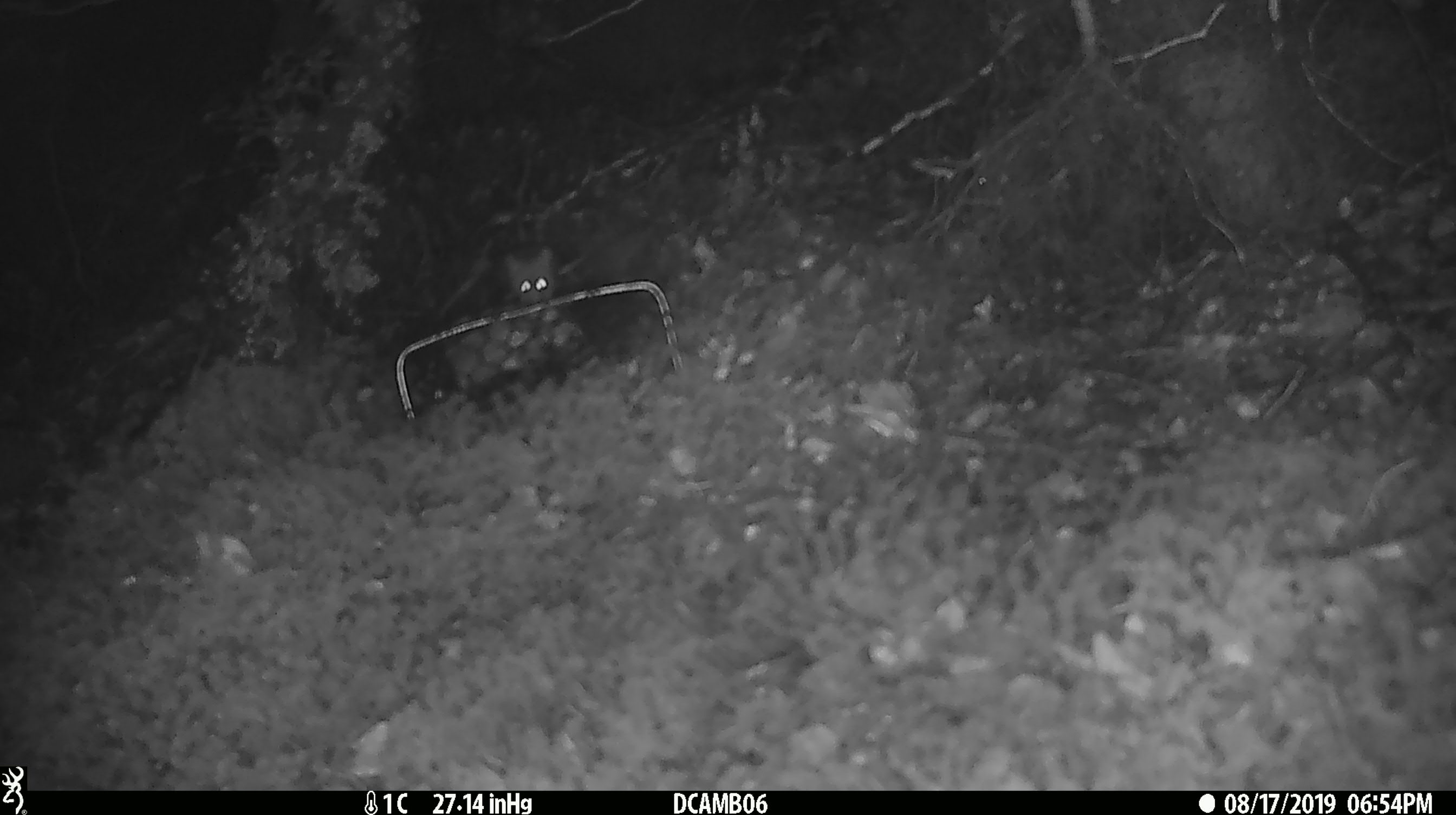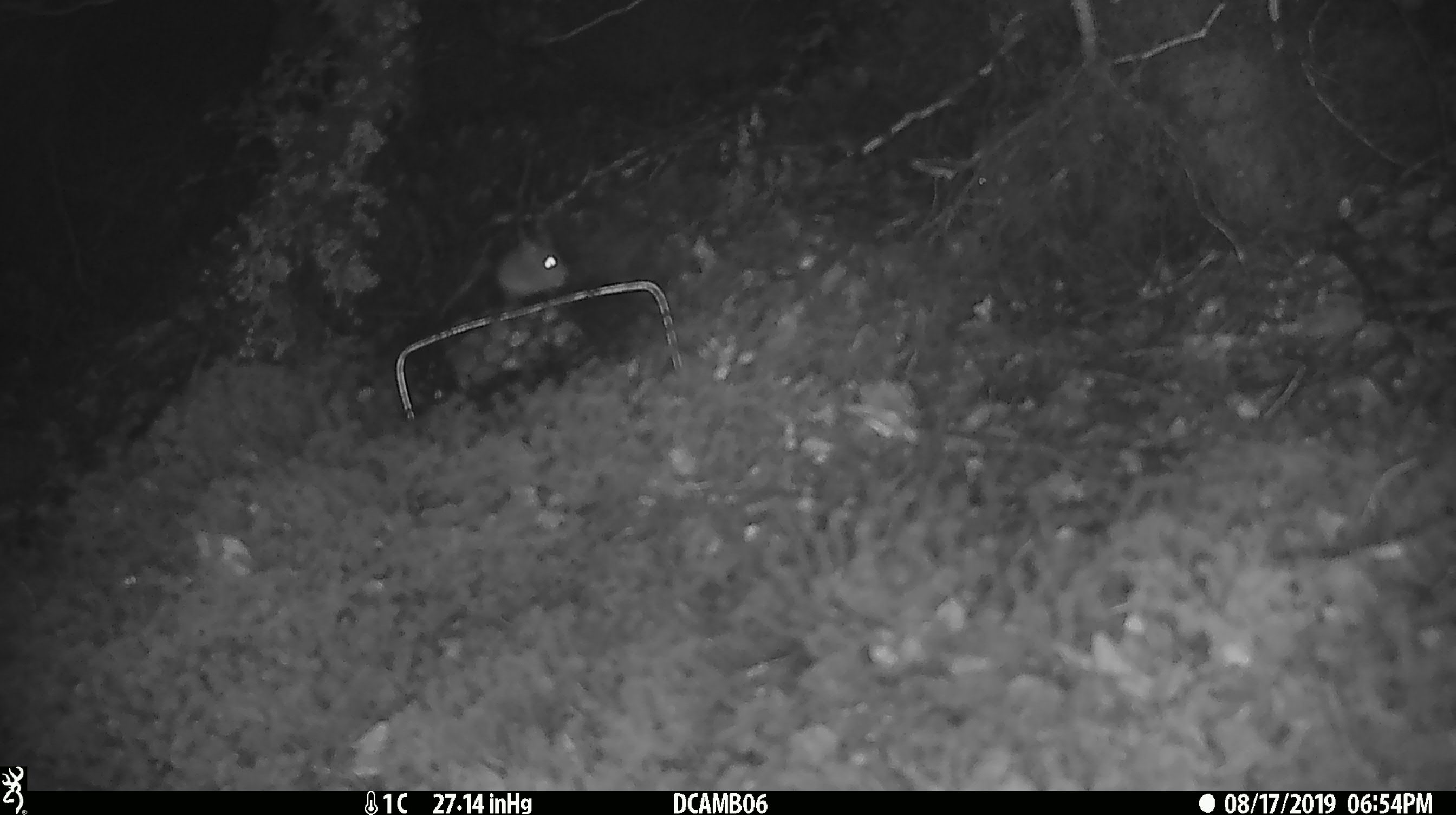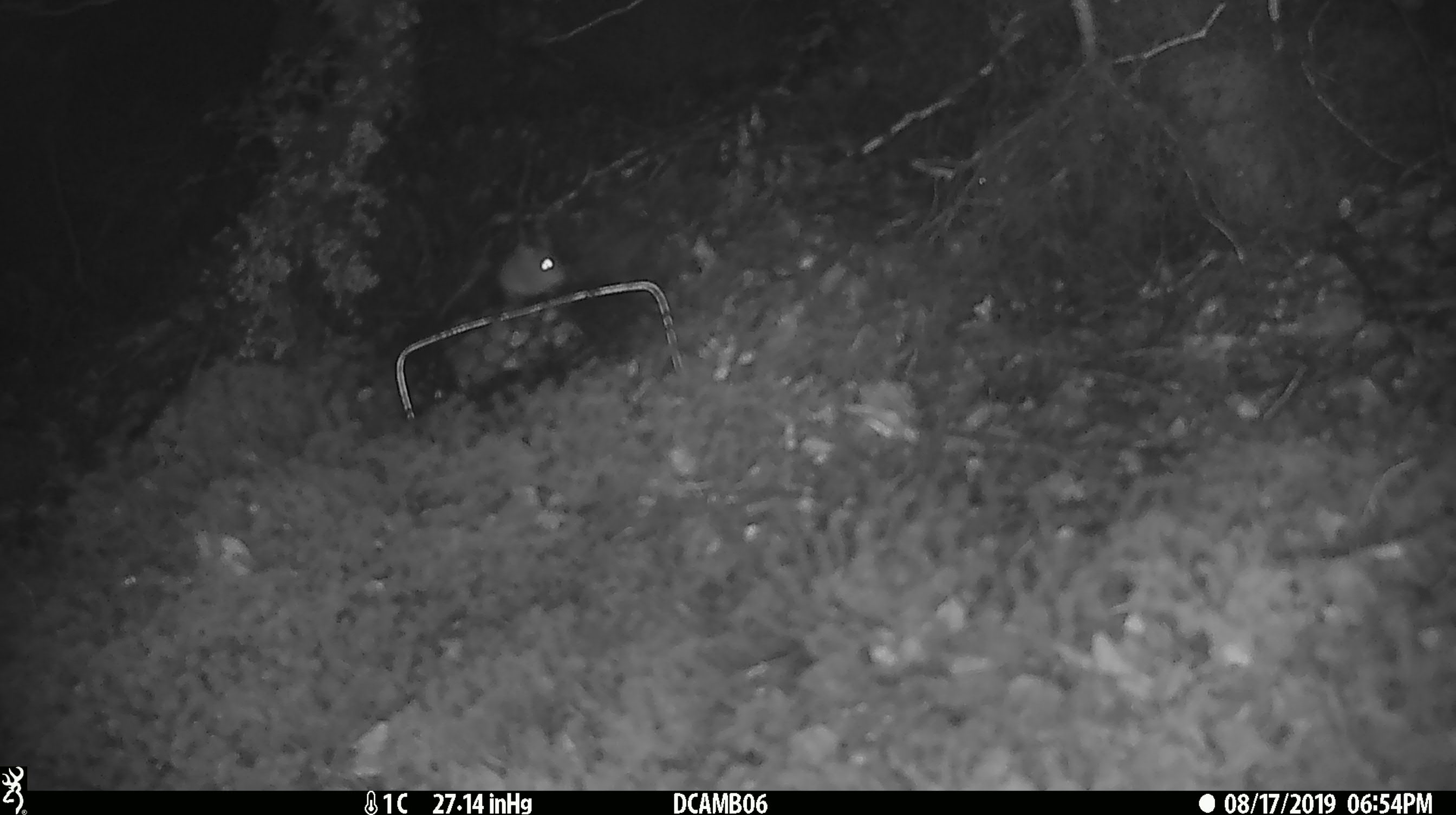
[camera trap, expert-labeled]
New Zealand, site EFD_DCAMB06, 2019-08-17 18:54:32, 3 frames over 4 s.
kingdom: Animalia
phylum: Chordata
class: Mammalia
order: Rodentia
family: Muridae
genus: Mus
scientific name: Mus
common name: mouse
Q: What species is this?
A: Mouse (Mus).